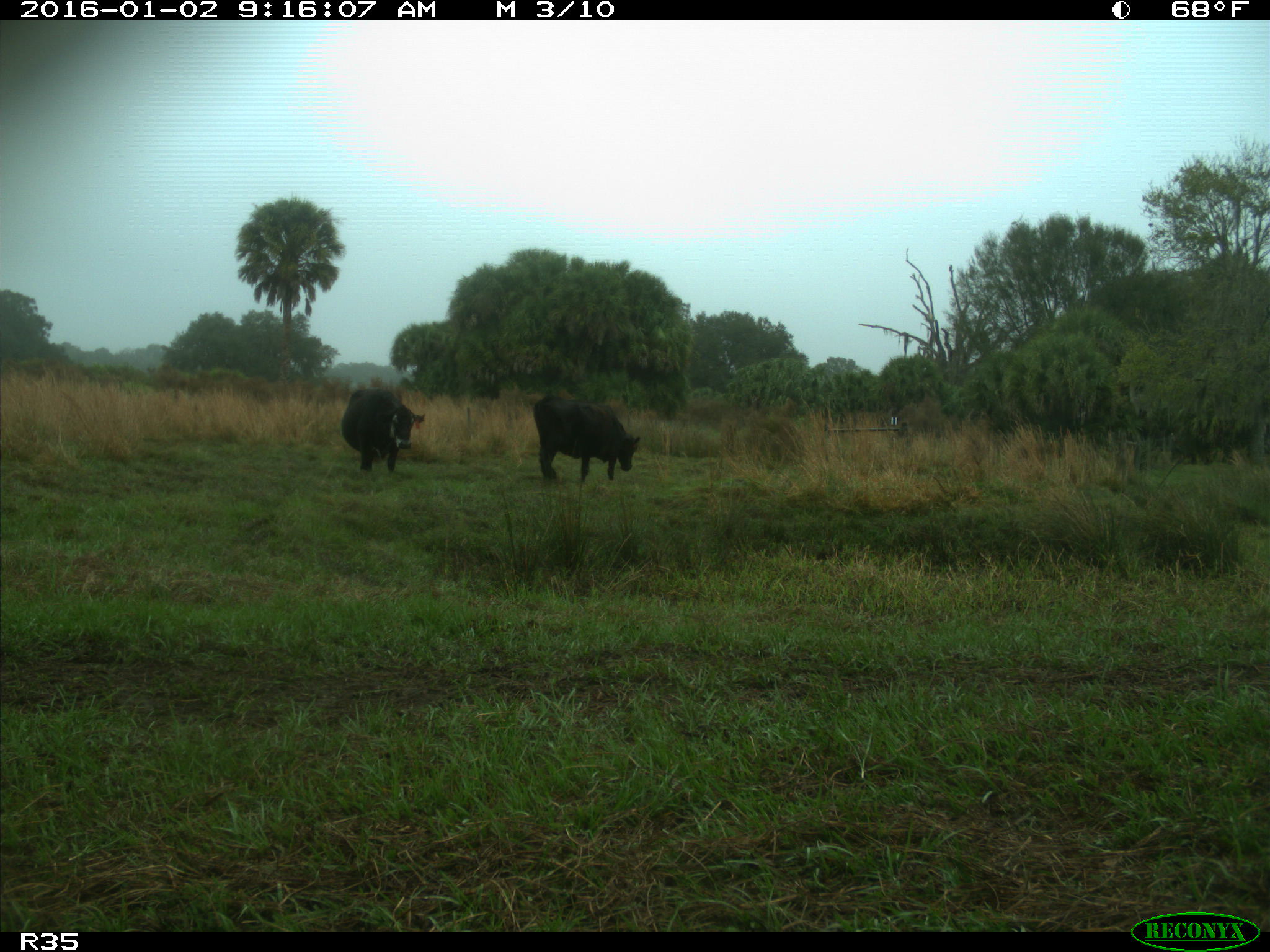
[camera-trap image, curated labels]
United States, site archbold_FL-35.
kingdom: Animalia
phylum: Chordata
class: Mammalia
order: Artiodactyla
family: Bovidae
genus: Bos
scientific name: Bos taurus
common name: domestic cow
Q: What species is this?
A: Bos taurus (domestic cow).